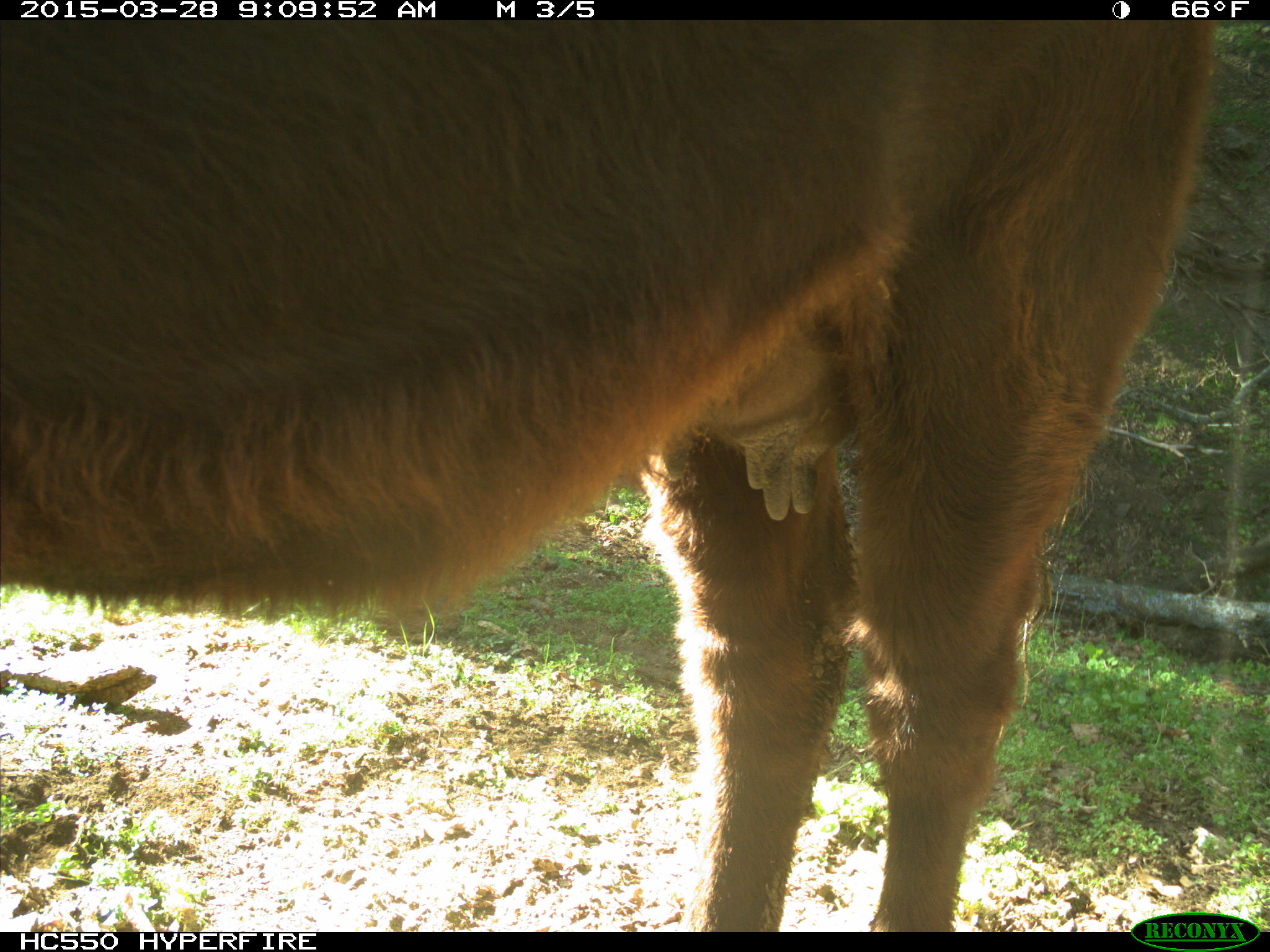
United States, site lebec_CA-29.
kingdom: Animalia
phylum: Chordata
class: Mammalia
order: Artiodactyla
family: Bovidae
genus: Bos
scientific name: Bos taurus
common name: domestic cow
Bos taurus (domestic cow).